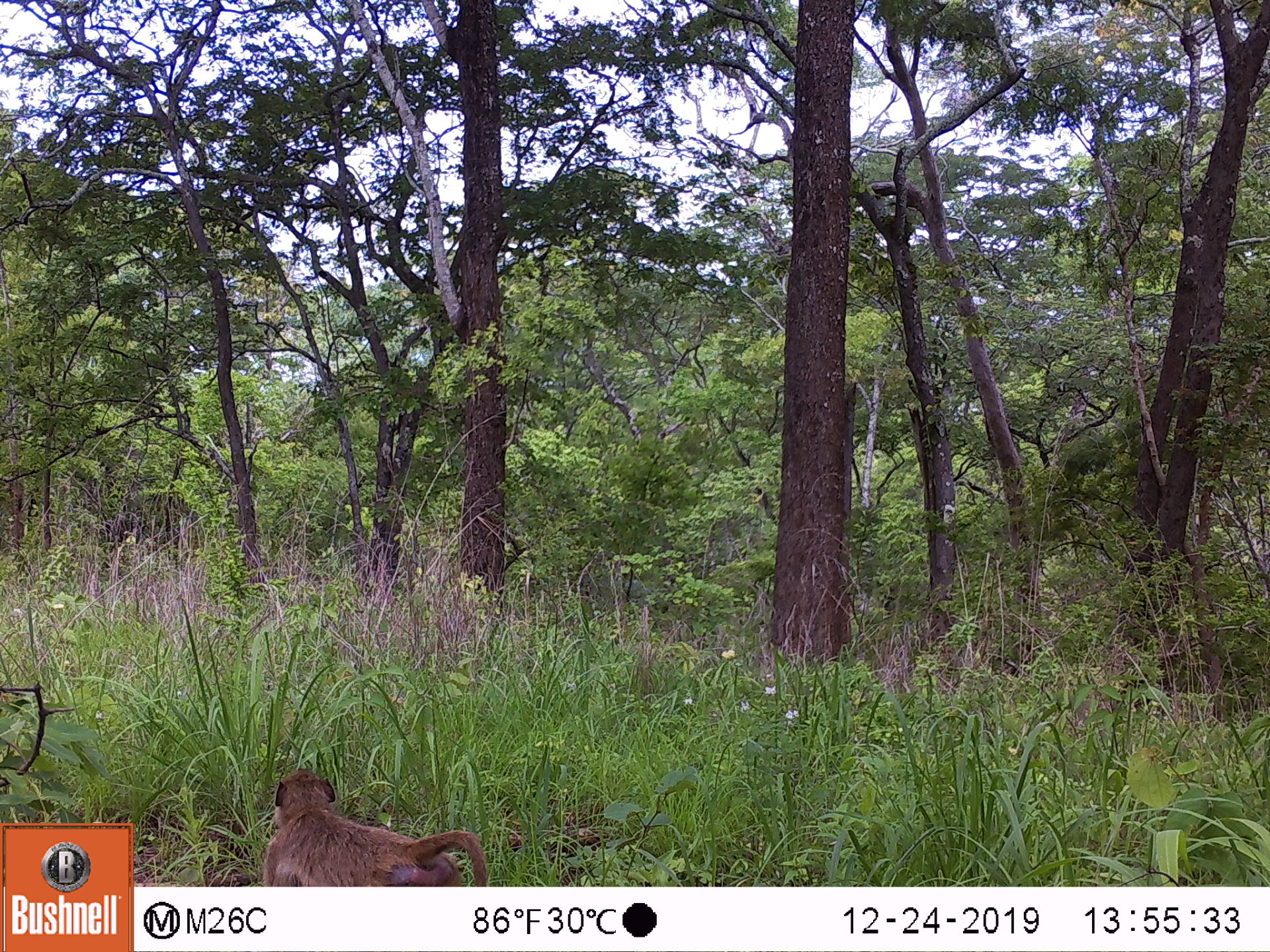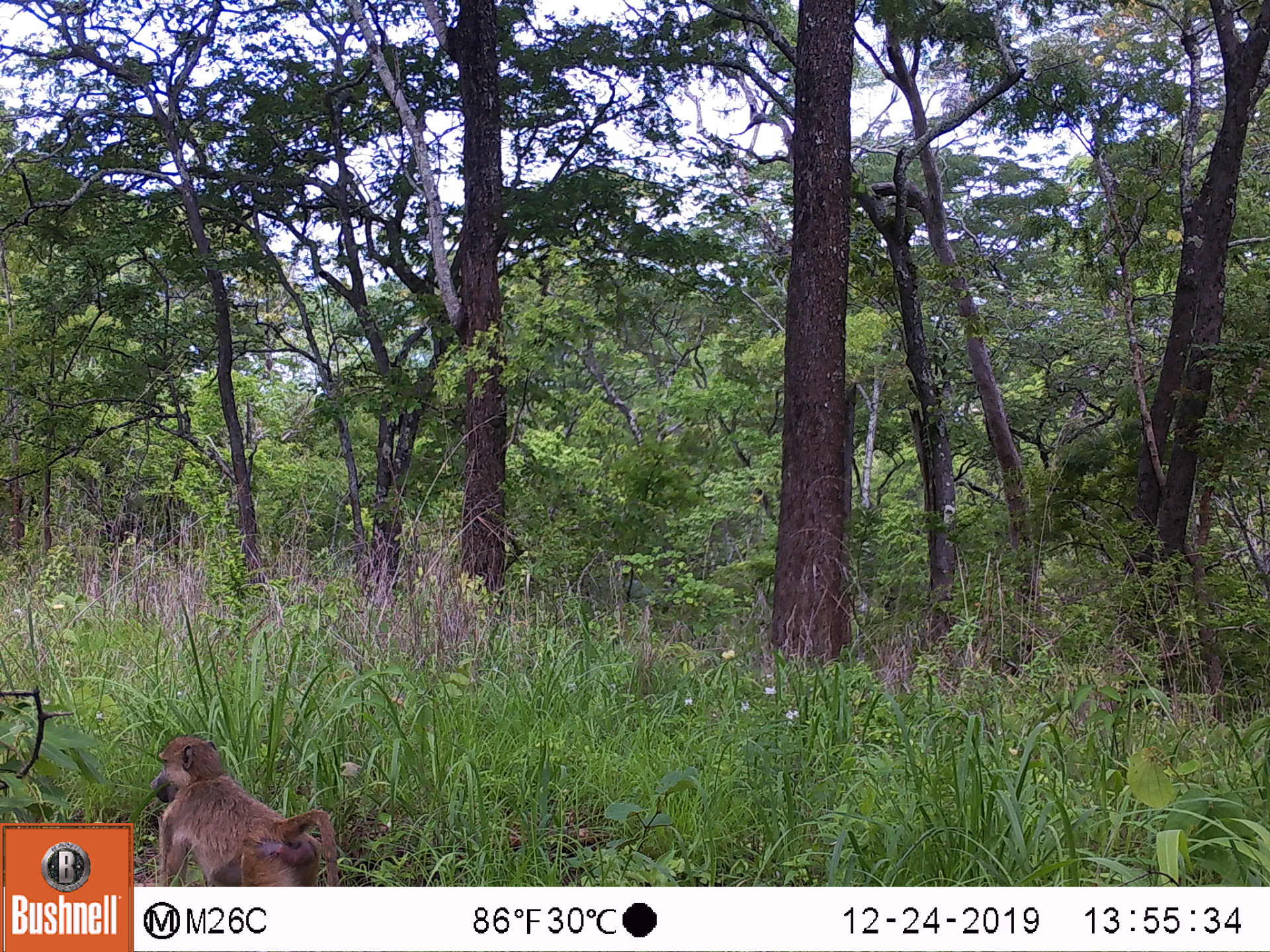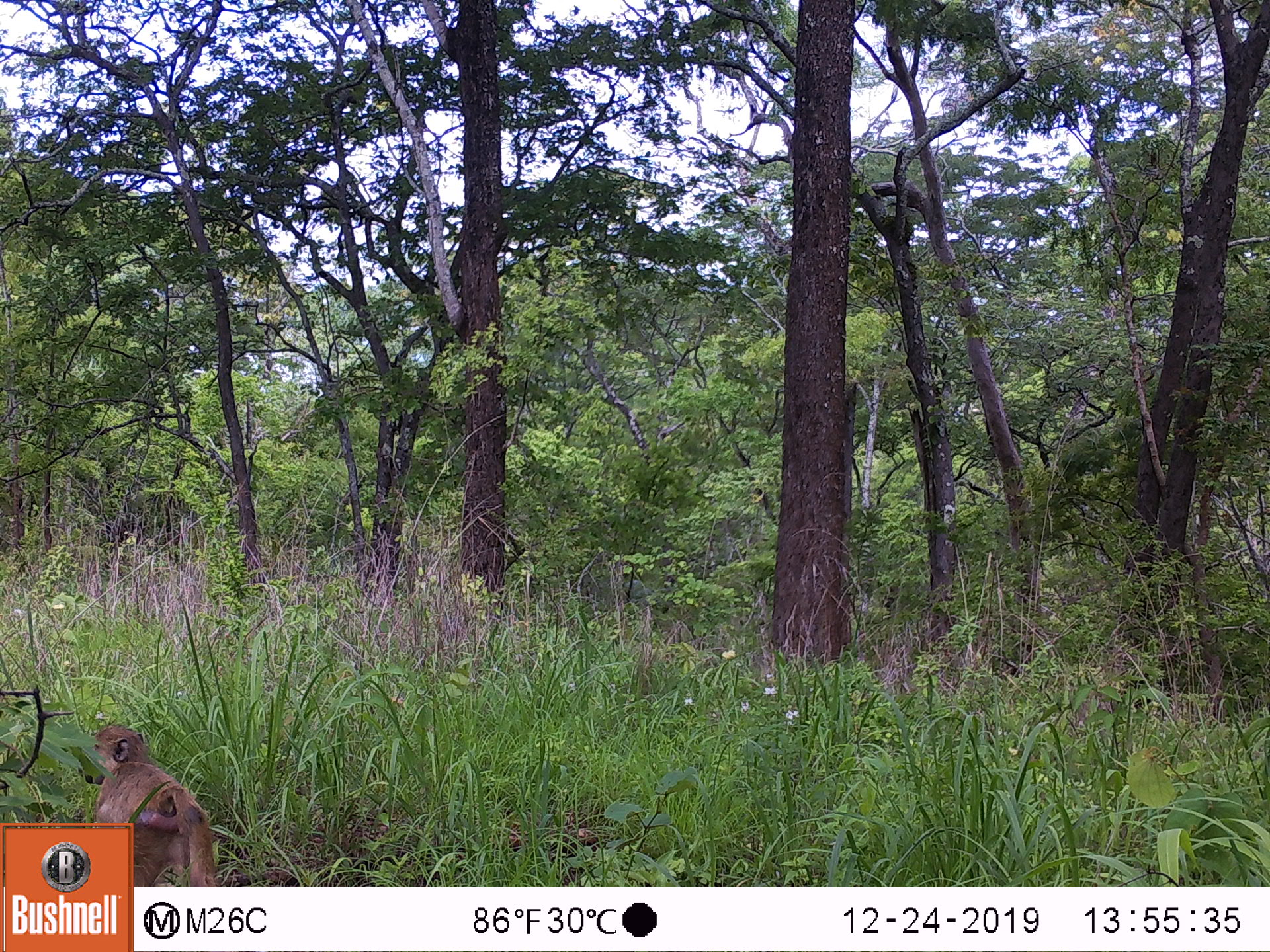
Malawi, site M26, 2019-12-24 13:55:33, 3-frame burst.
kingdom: Animalia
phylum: Chordata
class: Mammalia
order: Primates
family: Cercopithecidae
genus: Papio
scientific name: Papio cynocephalus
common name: yellow baboon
Yellow baboon (Papio cynocephalus), count 1.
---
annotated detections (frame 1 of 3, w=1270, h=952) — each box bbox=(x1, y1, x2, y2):
yellow baboon: bbox=(263, 767, 491, 882)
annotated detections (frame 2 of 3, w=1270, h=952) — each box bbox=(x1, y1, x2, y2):
yellow baboon: bbox=(146, 732, 338, 882)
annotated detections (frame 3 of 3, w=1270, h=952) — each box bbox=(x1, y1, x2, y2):
yellow baboon: bbox=(75, 722, 210, 820)